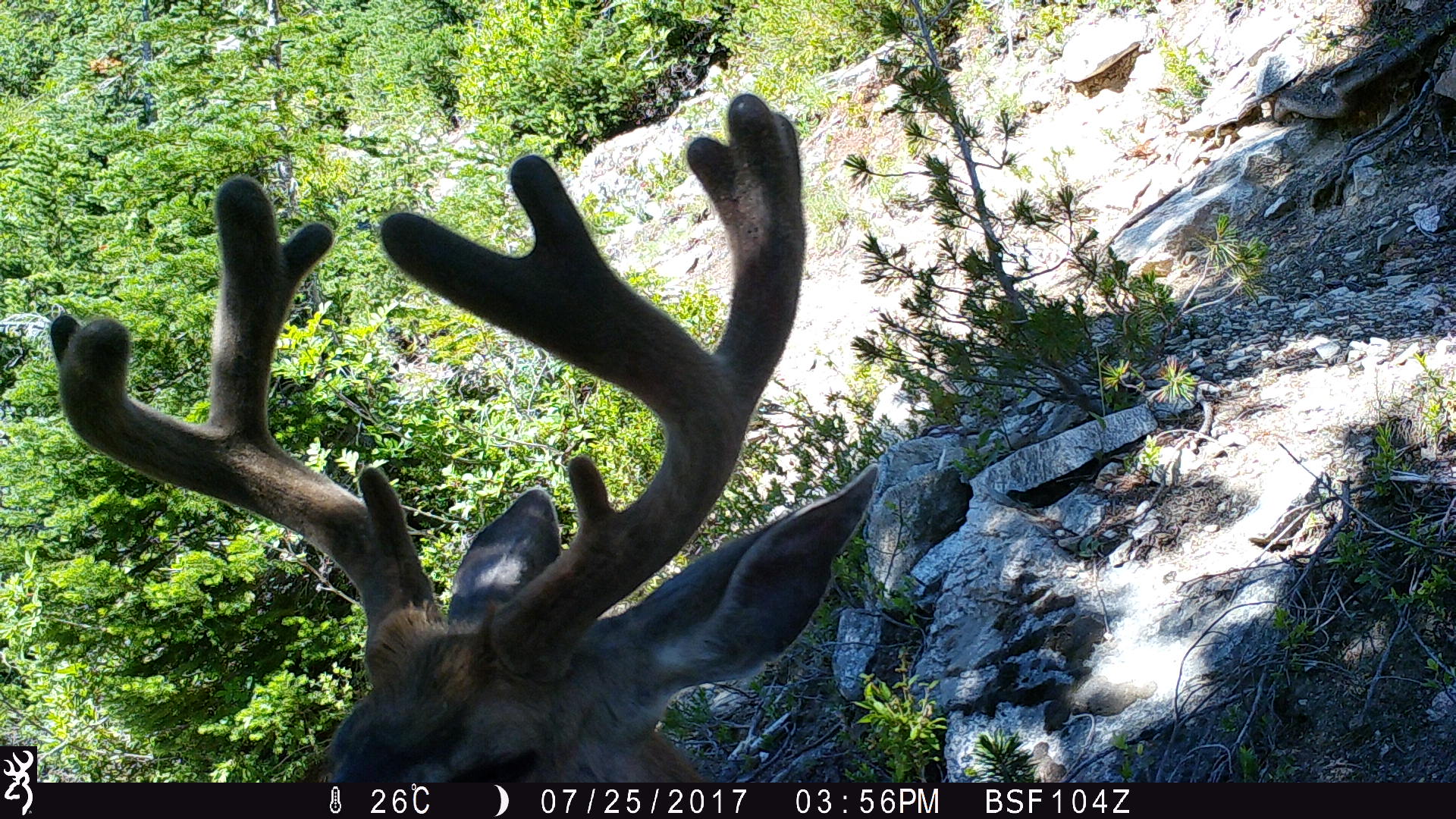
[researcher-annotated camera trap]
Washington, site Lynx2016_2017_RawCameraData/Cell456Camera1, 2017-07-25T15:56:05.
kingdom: Animalia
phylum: Chordata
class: Mammalia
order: Artiodactyla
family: Cervidae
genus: Odocoileus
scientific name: Odocoileus hemionus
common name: mule deer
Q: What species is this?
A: Odocoileus hemionus (mule deer).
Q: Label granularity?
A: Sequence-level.